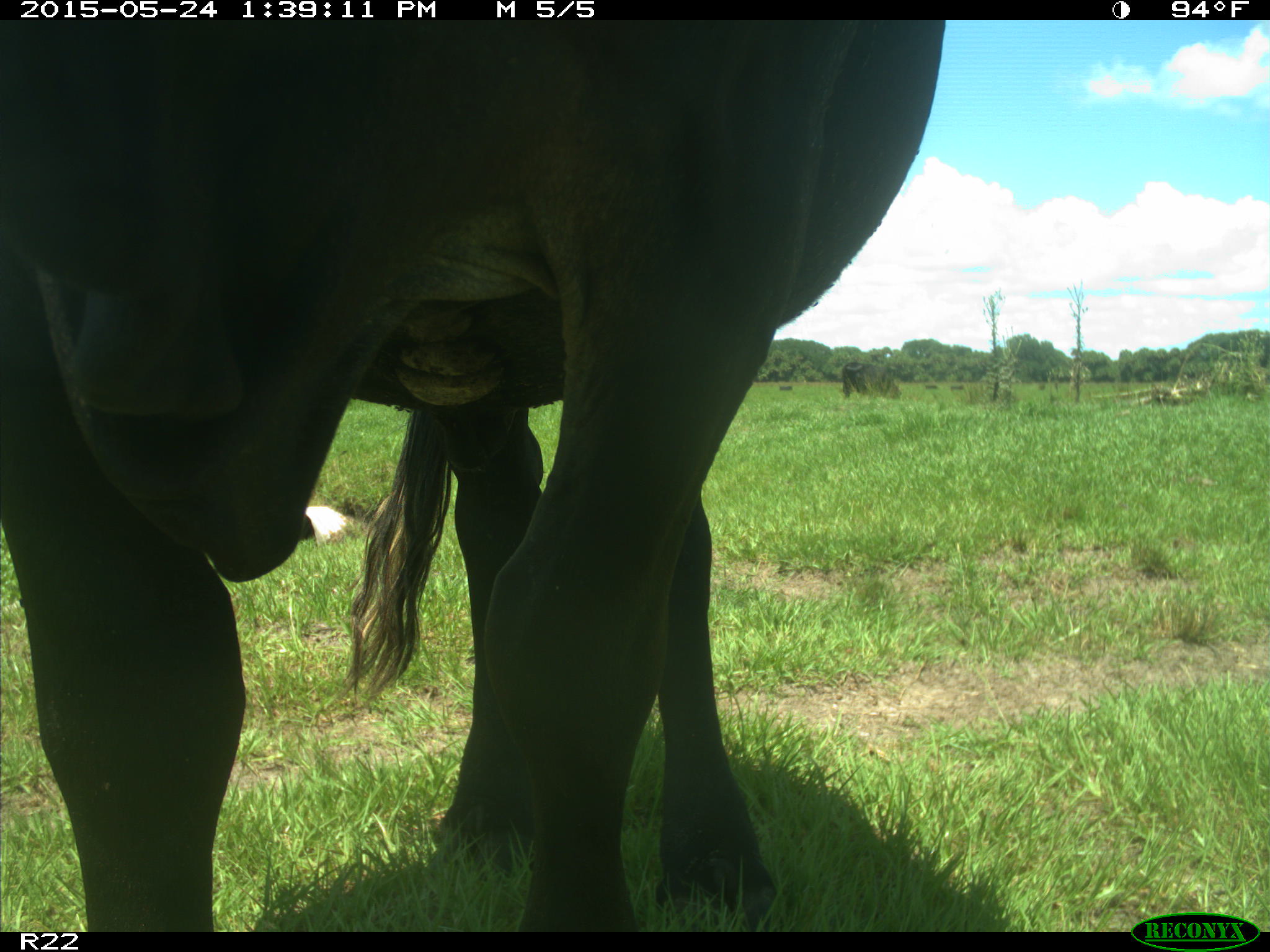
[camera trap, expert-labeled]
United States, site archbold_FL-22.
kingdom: Animalia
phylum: Chordata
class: Mammalia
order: Artiodactyla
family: Bovidae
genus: Bos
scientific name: Bos taurus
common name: domestic cow